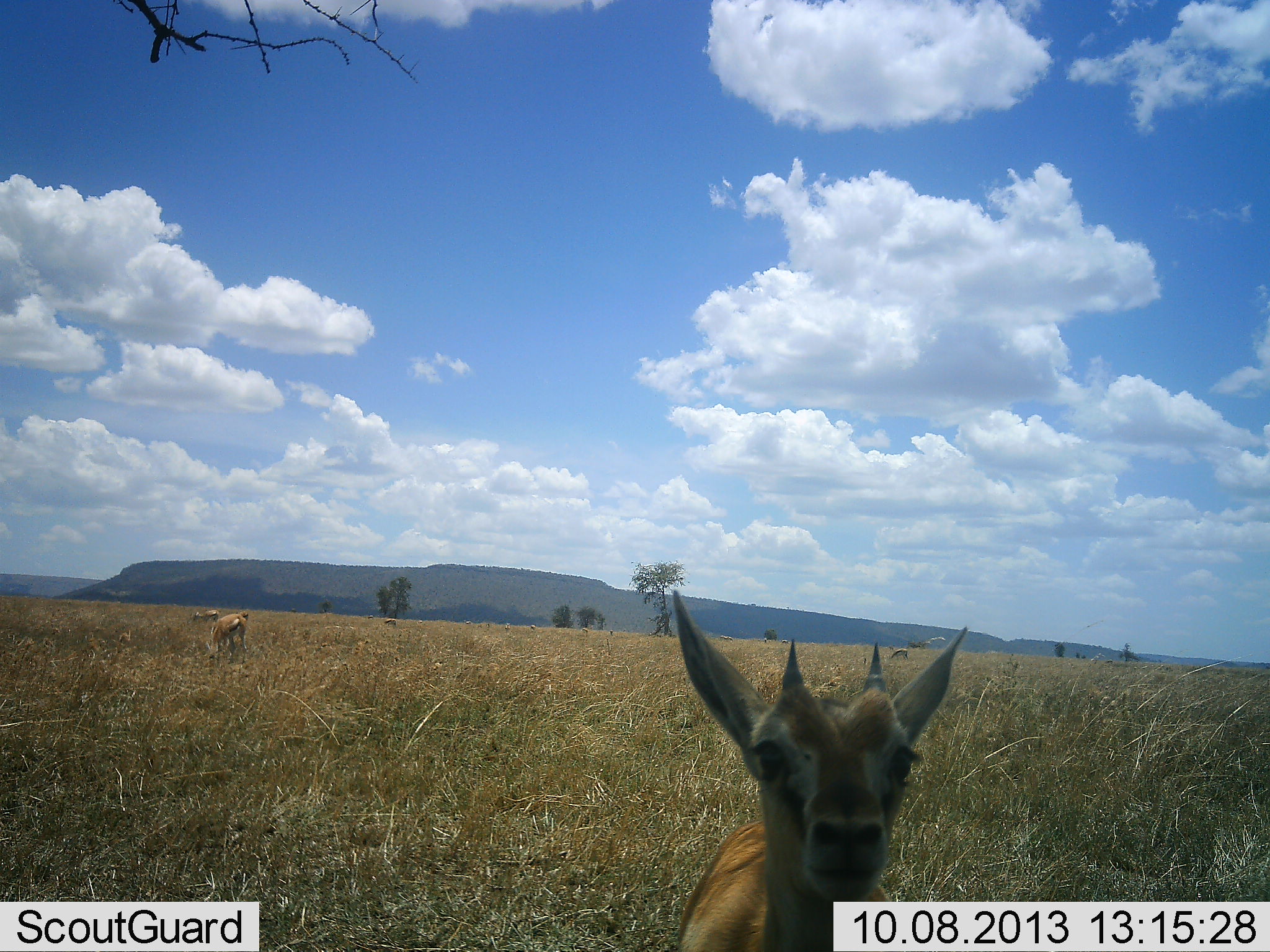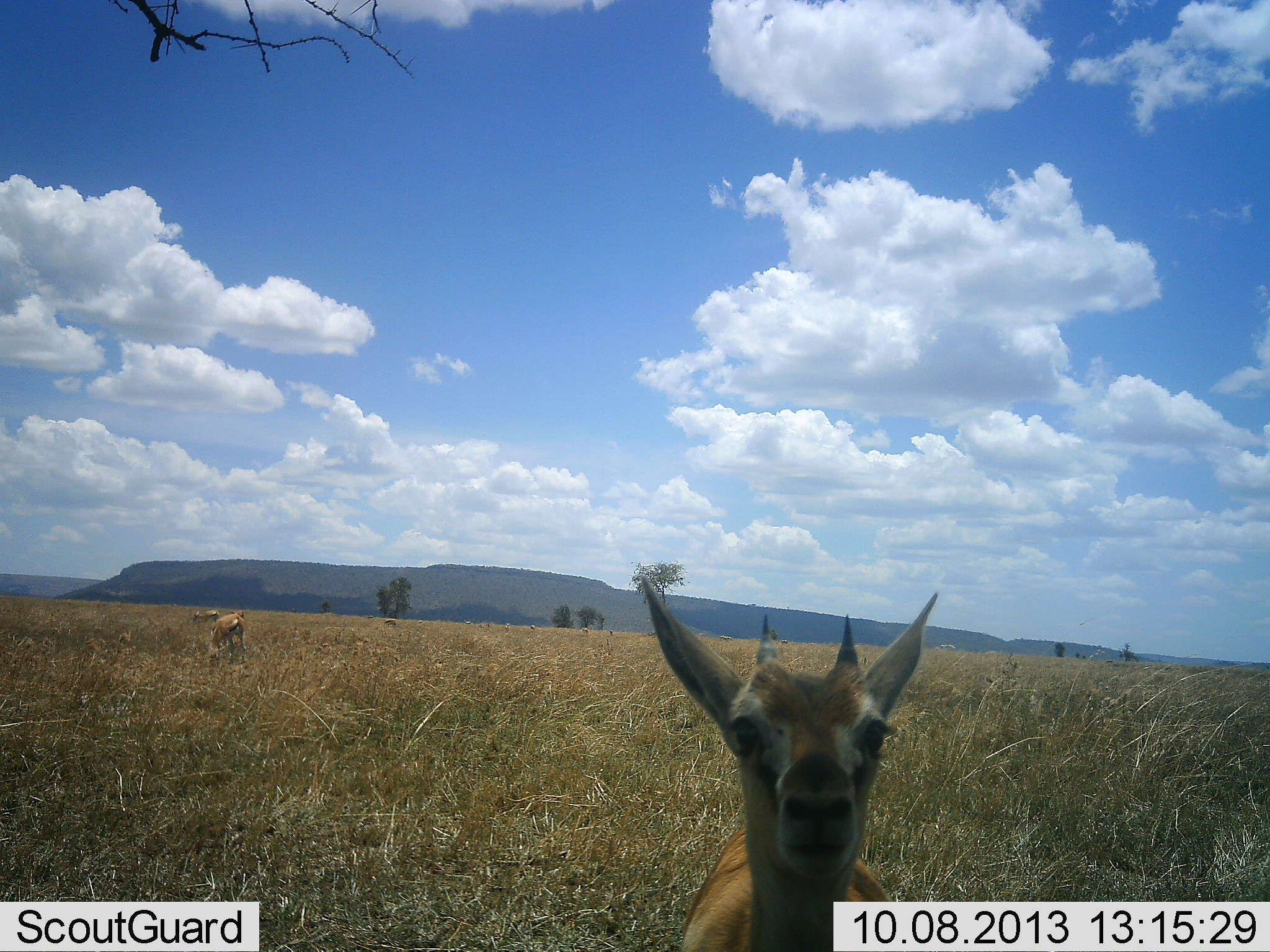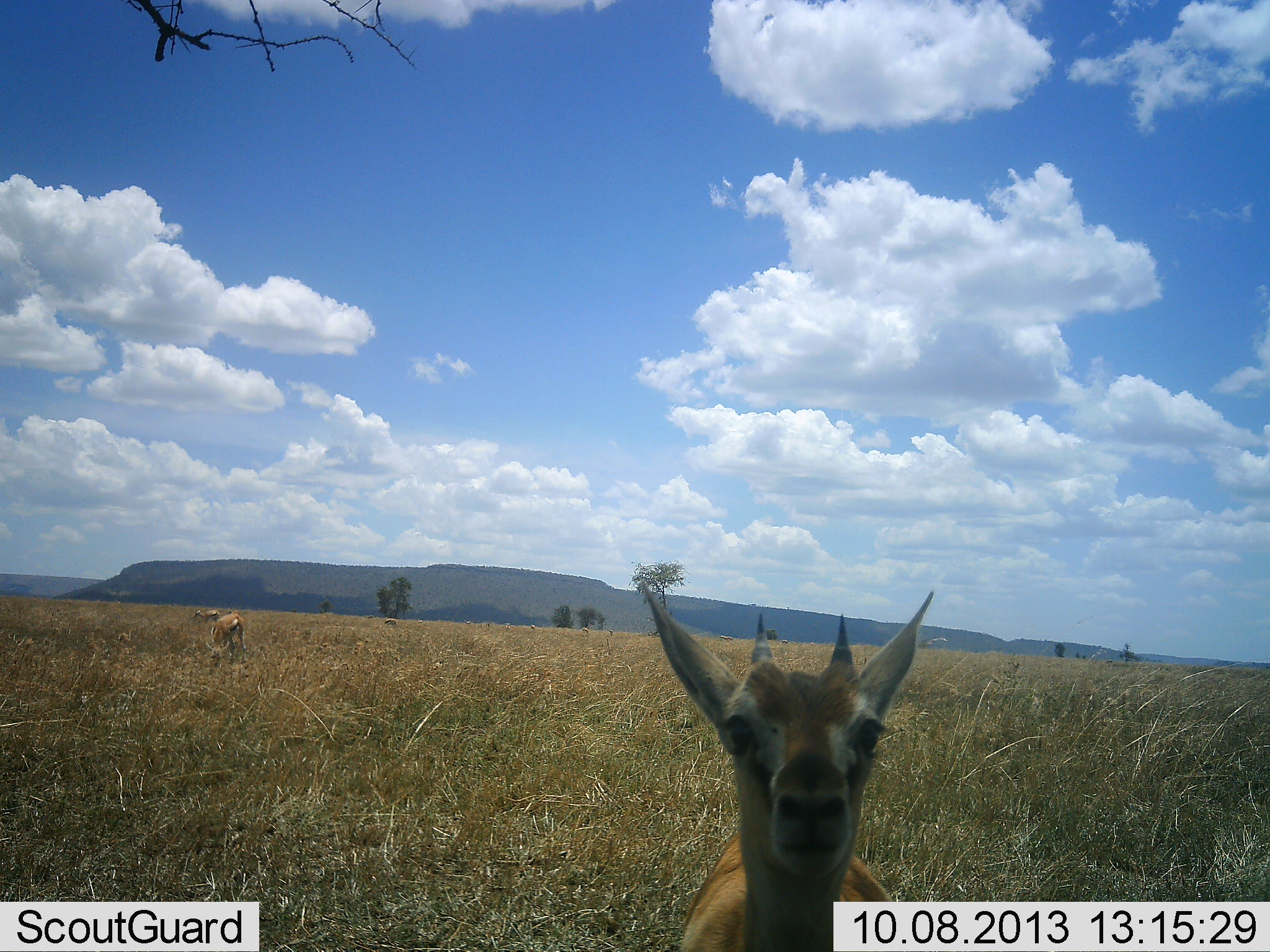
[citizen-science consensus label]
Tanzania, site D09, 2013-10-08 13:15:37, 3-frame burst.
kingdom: Animalia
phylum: Chordata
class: Mammalia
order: Artiodactyla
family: Bovidae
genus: Eudorcas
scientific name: Eudorcas thomsonii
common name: thomson's gazelle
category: gazellethomsons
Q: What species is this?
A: Gazellethomsons (thomson's gazelle) (Eudorcas thomsonii).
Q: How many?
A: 3.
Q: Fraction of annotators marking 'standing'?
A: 86%.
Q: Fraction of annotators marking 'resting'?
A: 9%.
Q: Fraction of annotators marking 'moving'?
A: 9%.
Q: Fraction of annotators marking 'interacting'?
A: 9%.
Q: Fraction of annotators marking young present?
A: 18%.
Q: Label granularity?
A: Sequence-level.